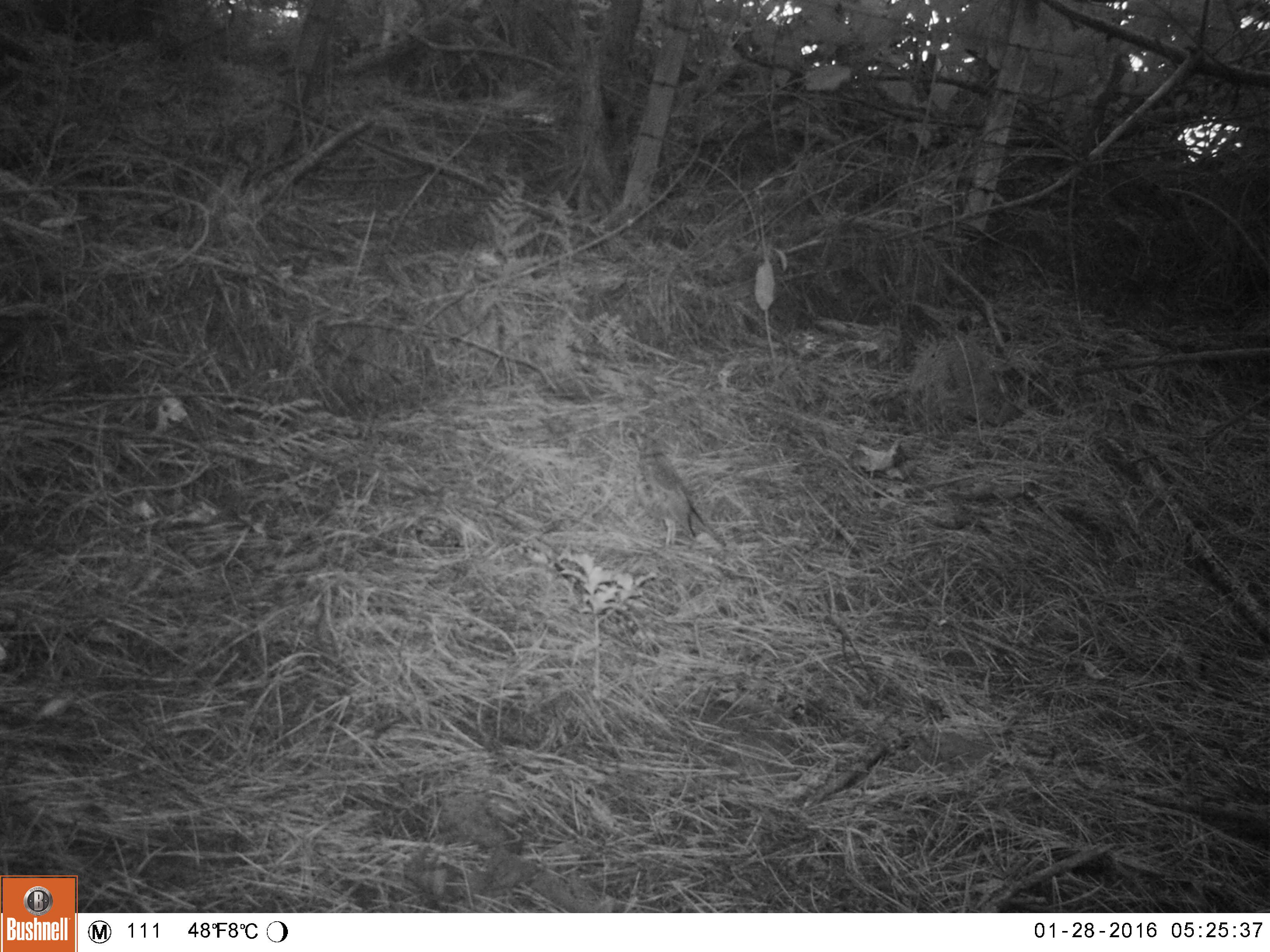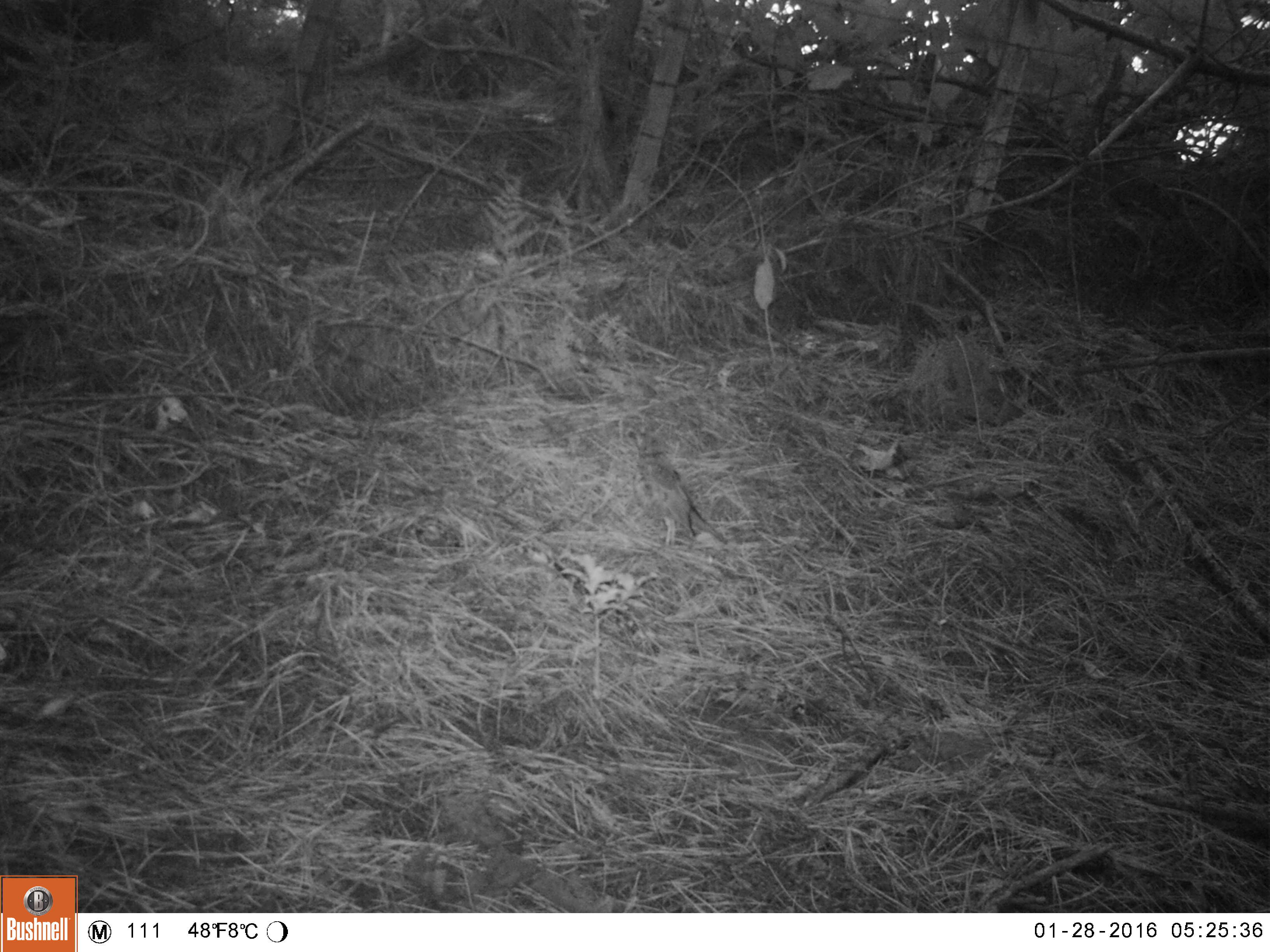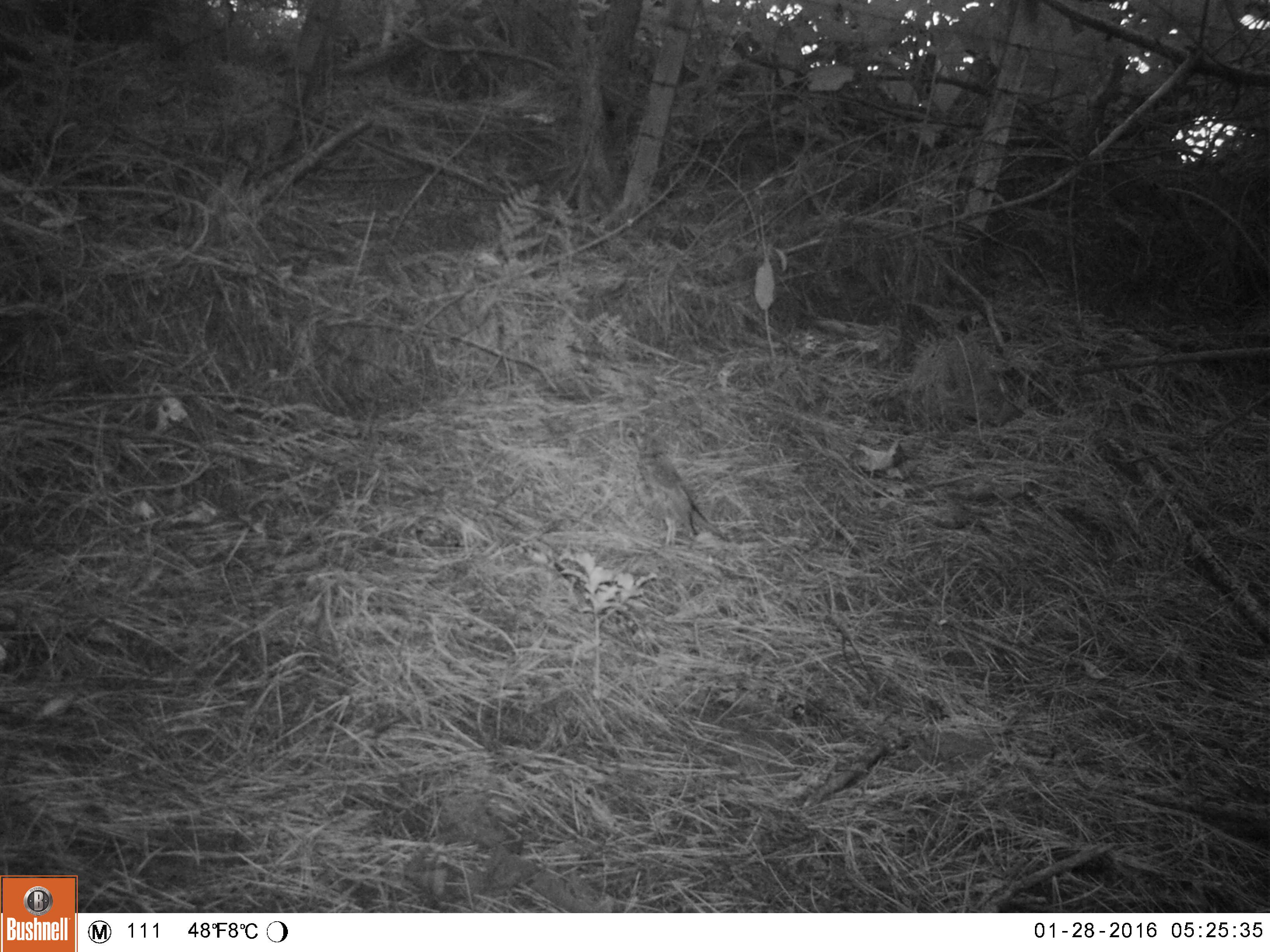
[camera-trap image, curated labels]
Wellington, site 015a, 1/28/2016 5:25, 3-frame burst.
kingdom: Animalia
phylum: Chordata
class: Aves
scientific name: Aves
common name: bird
Bird (Aves).